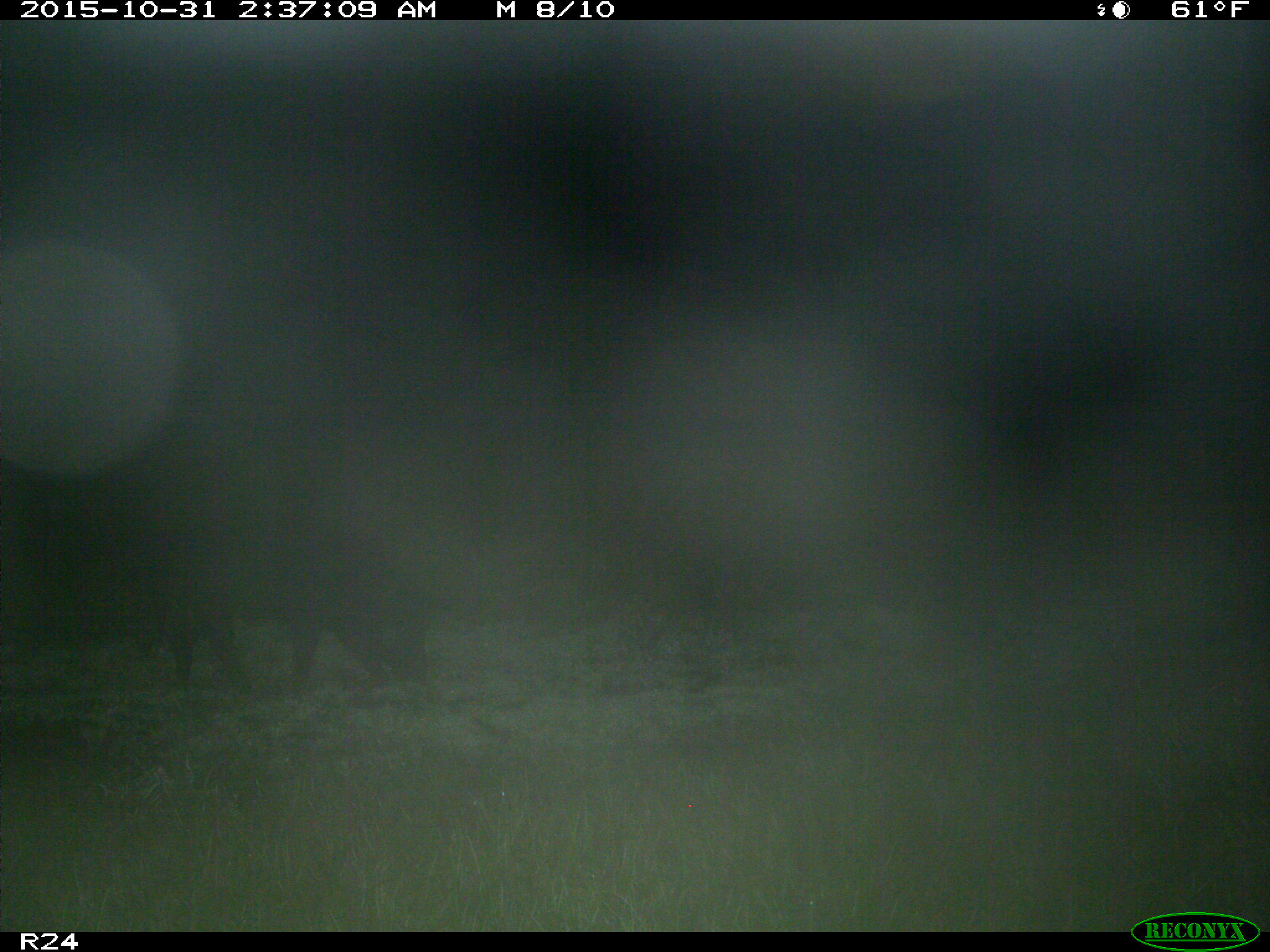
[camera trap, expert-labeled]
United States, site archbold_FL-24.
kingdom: Animalia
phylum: Chordata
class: Mammalia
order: Artiodactyla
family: Suidae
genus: Sus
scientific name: Sus scrofa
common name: wild boar